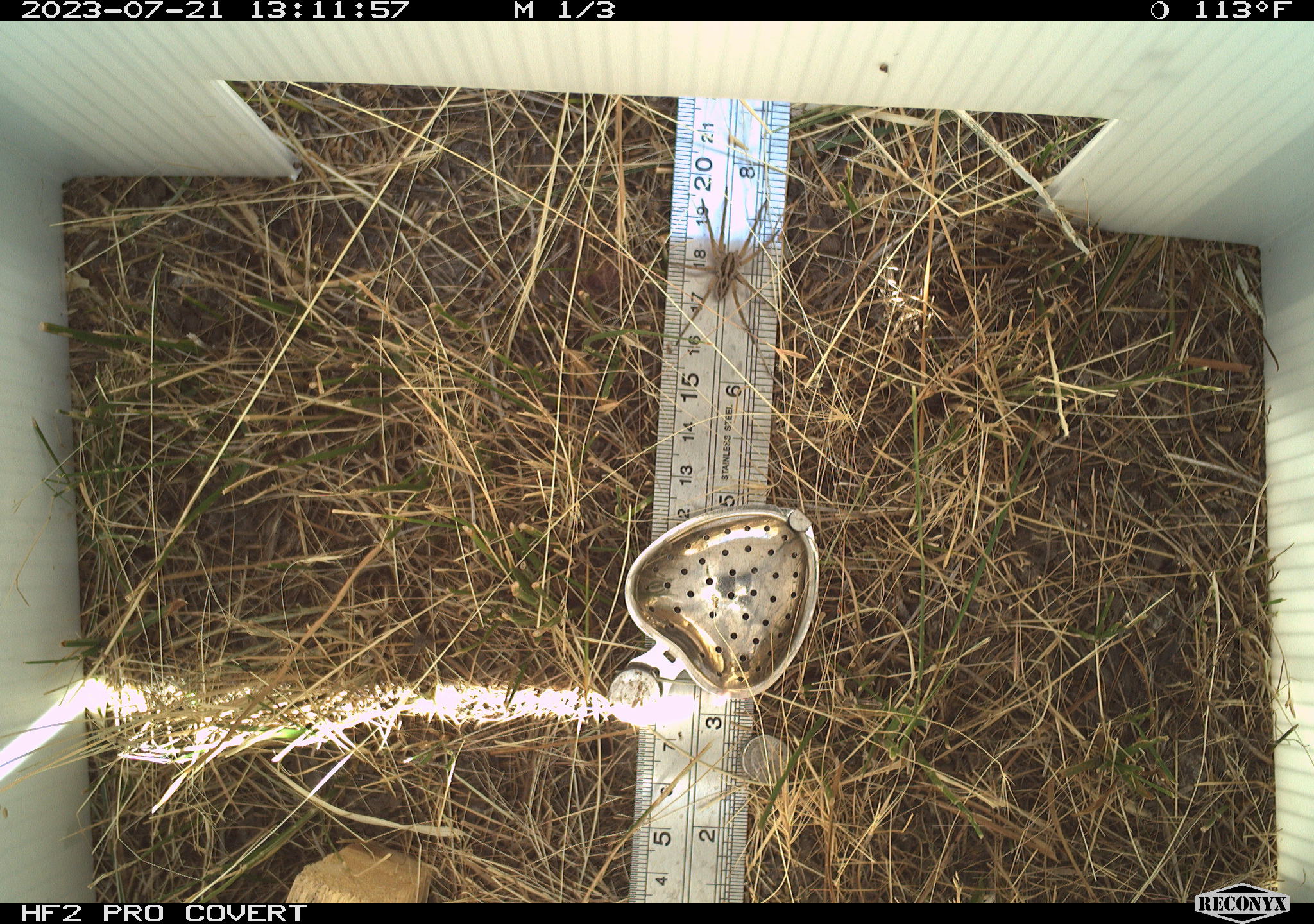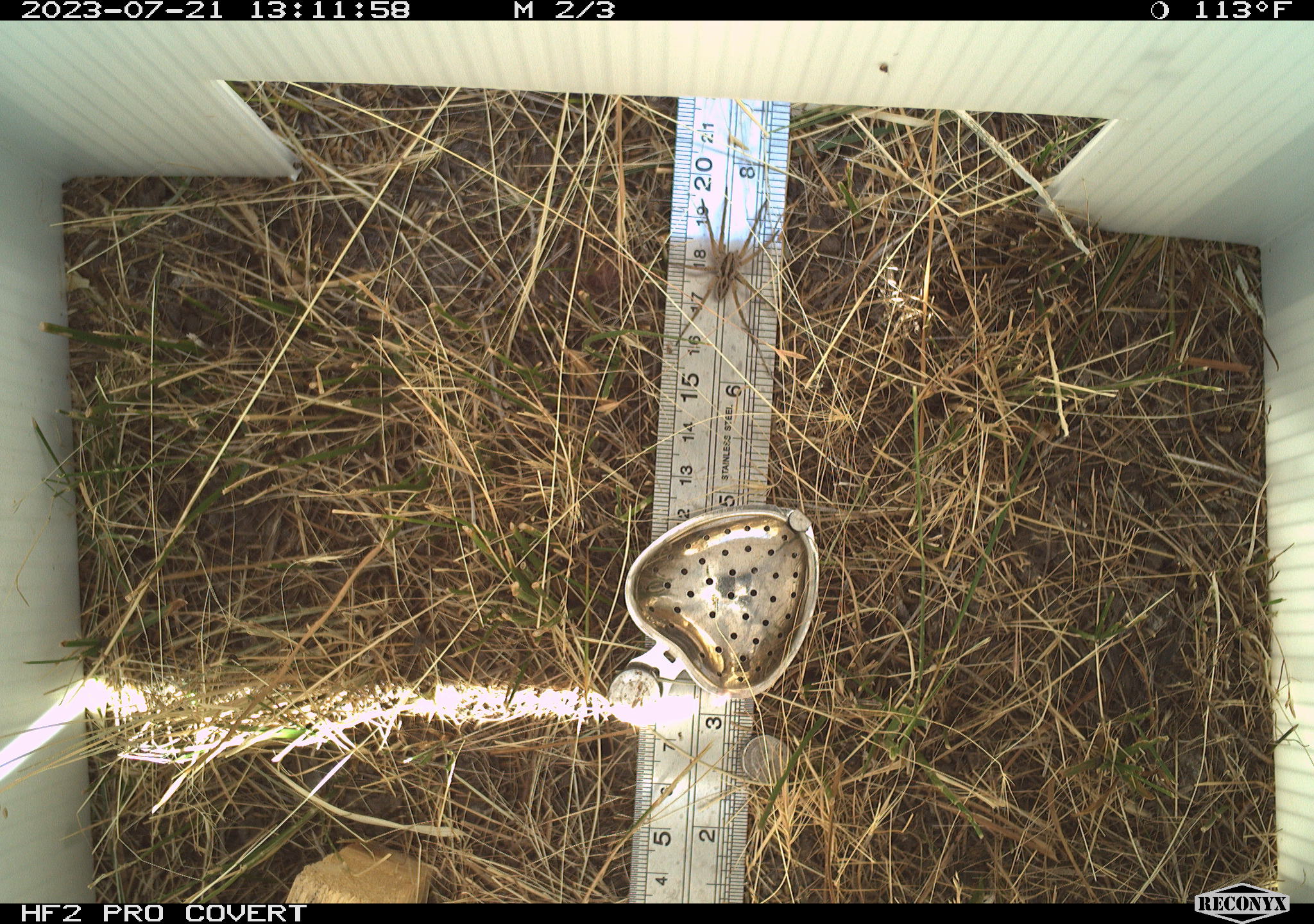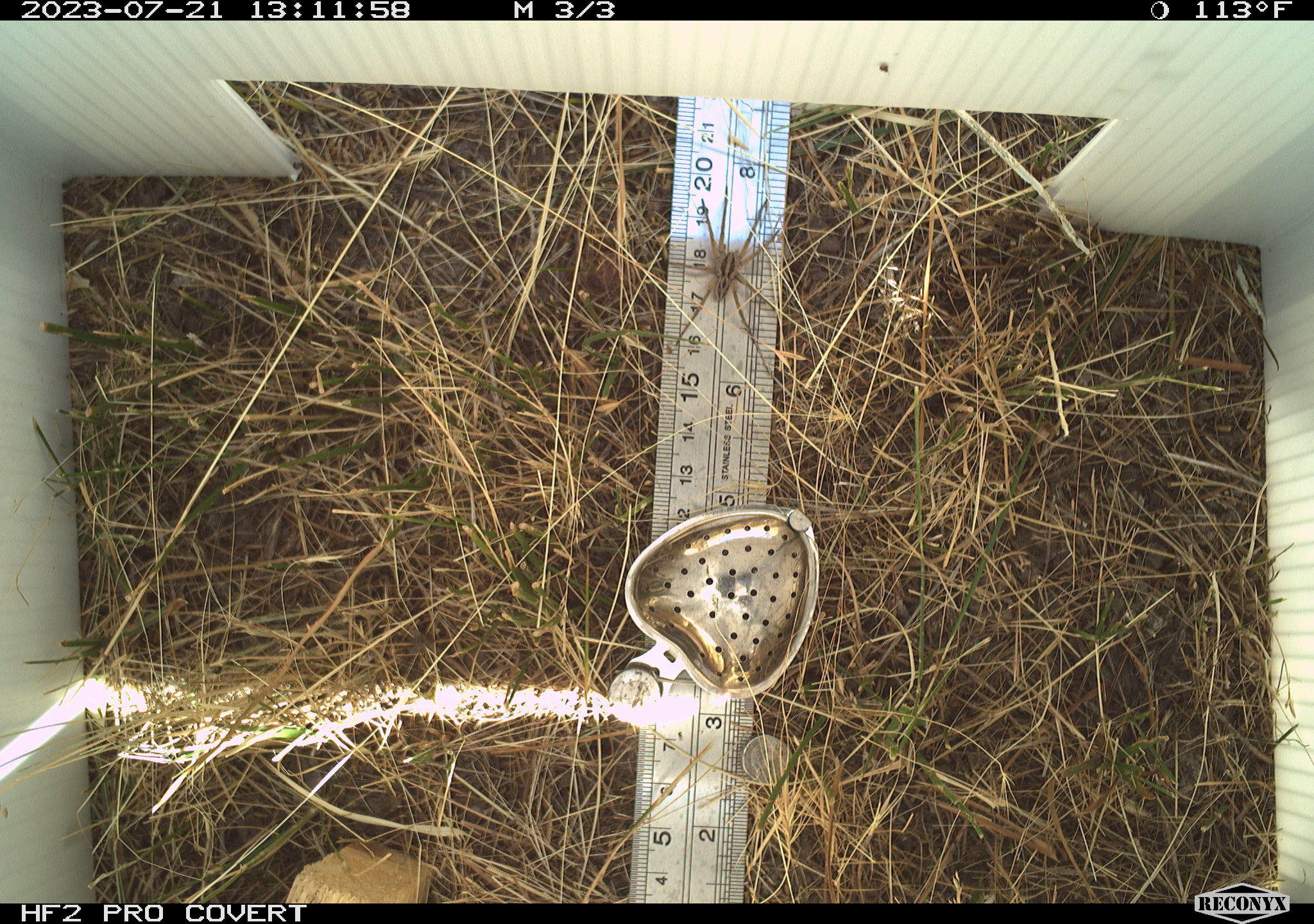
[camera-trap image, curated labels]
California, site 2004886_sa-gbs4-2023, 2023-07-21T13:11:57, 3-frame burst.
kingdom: Animalia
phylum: Arthropoda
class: Arachnida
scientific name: Arachnida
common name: arachnids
Arachnids (Arachnida).